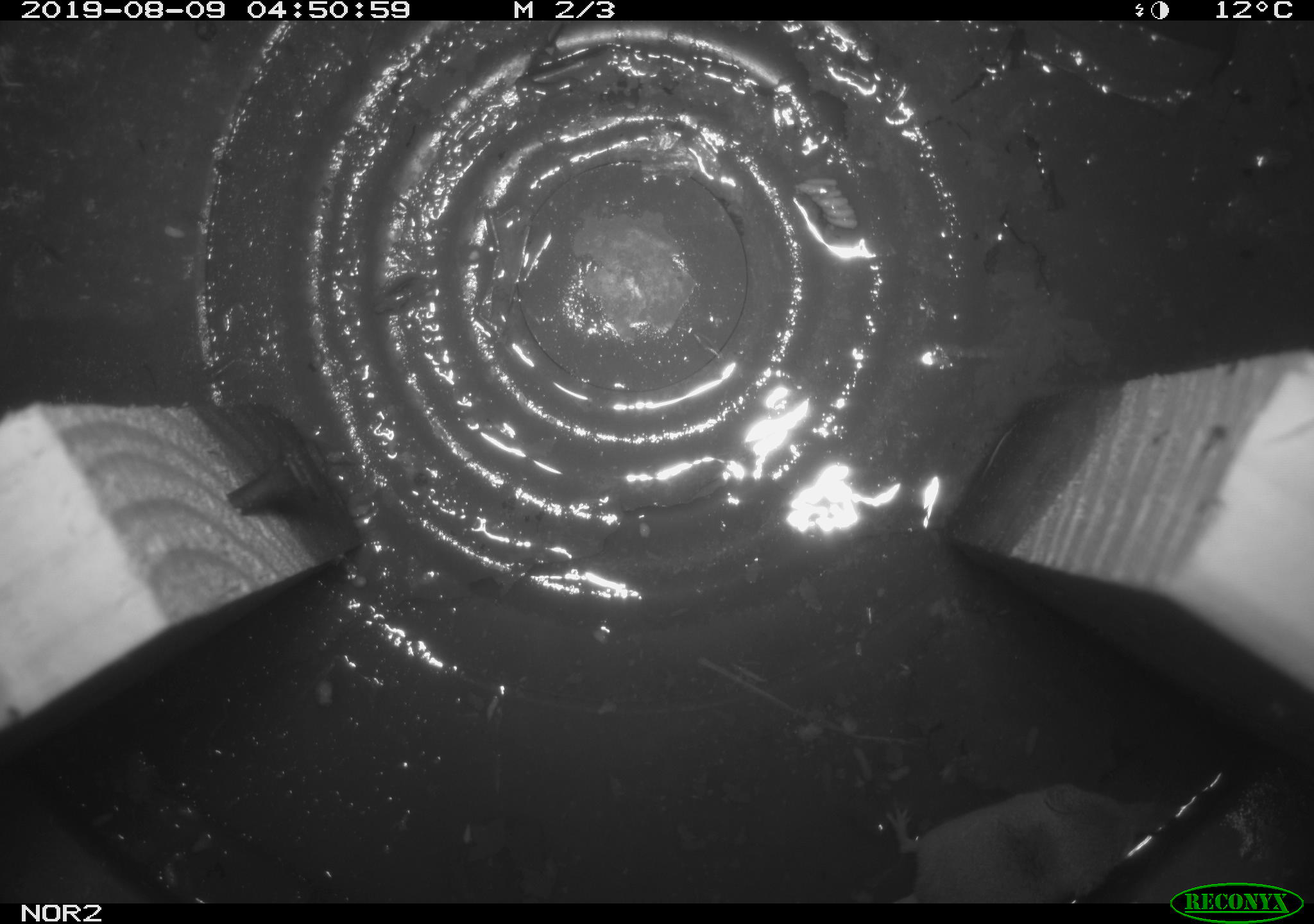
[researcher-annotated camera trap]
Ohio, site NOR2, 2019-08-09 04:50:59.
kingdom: Animalia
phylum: Chordata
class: Mammalia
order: Eulipotyphla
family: Soricidae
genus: Sorex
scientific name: Sorex cinereus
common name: masked shrew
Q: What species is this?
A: Masked shrew (Sorex cinereus).